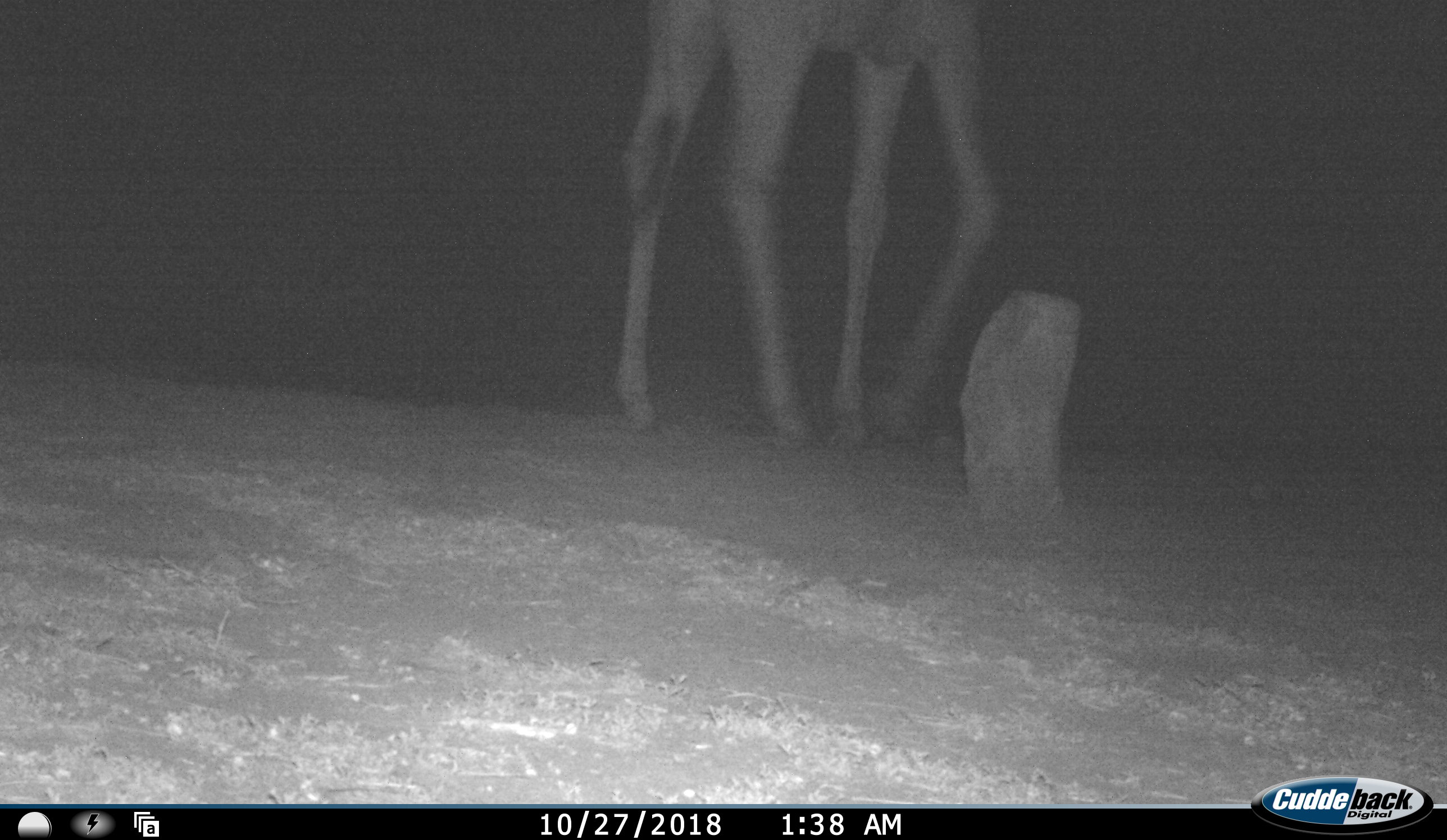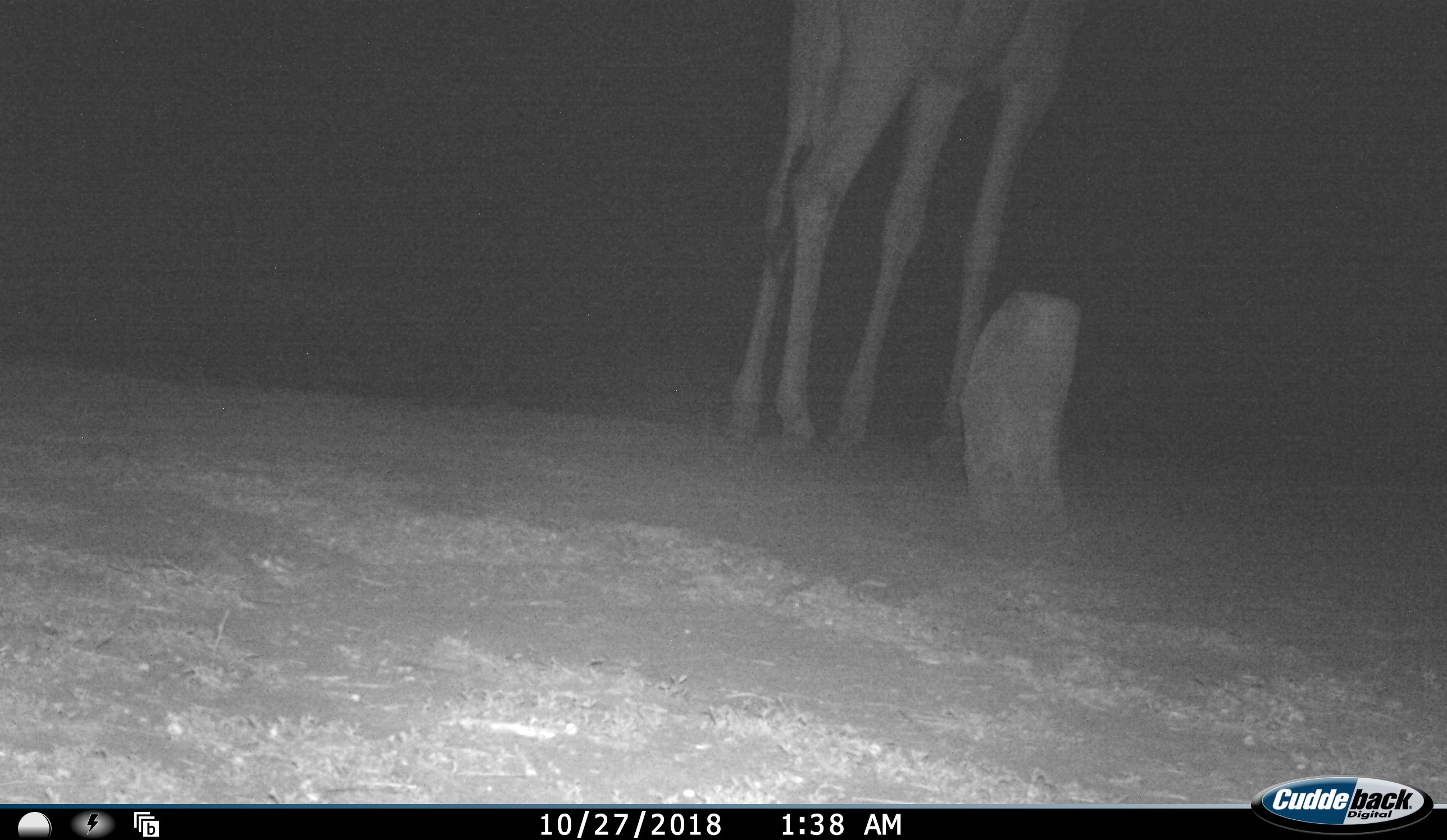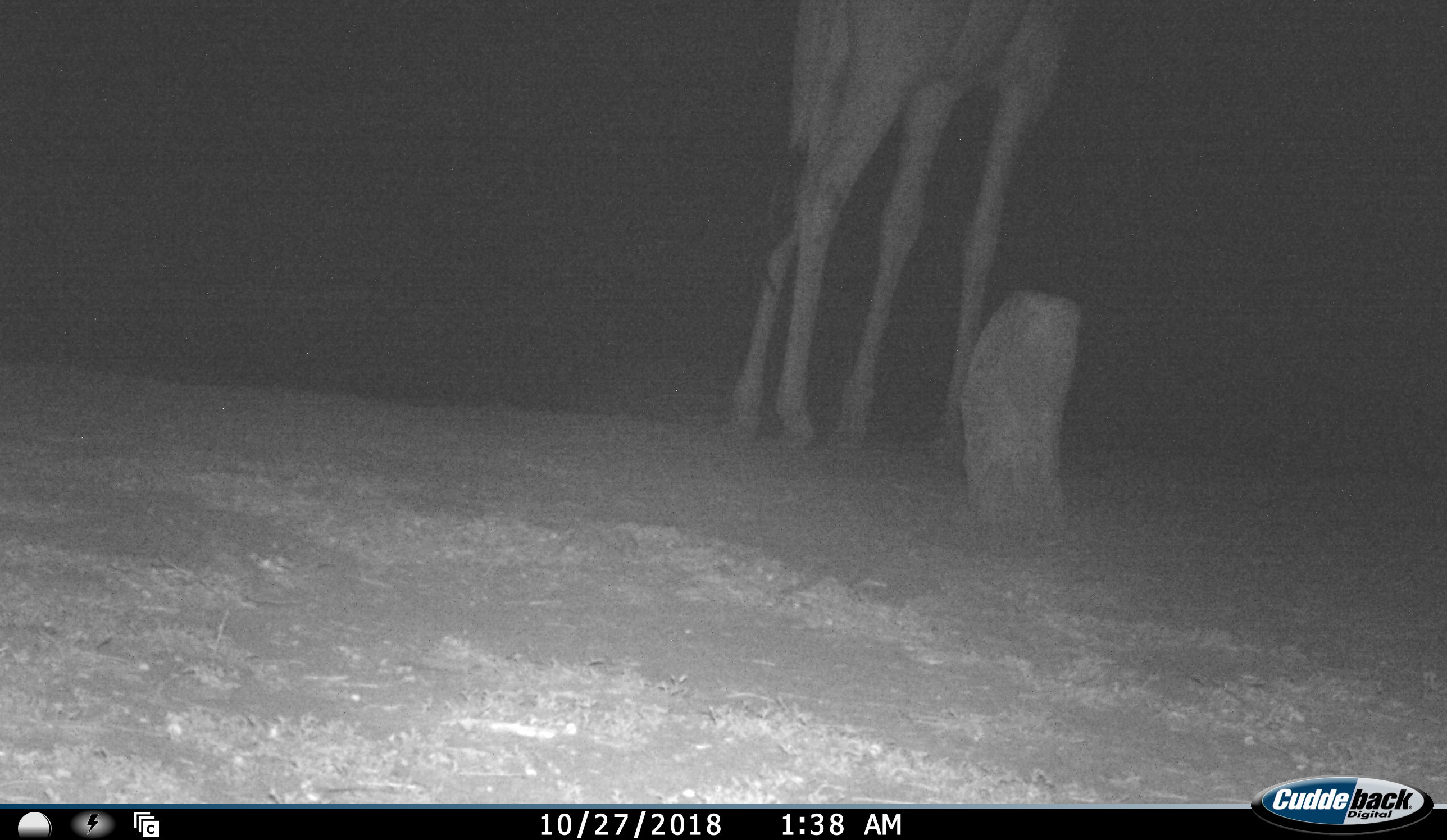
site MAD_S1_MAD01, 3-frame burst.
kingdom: Animalia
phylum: Chordata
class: Mammalia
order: Artiodactyla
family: Giraffidae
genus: Giraffa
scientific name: Giraffa camelopardalis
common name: giraffe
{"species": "giraffe (Giraffa camelopardalis)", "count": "1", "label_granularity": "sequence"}